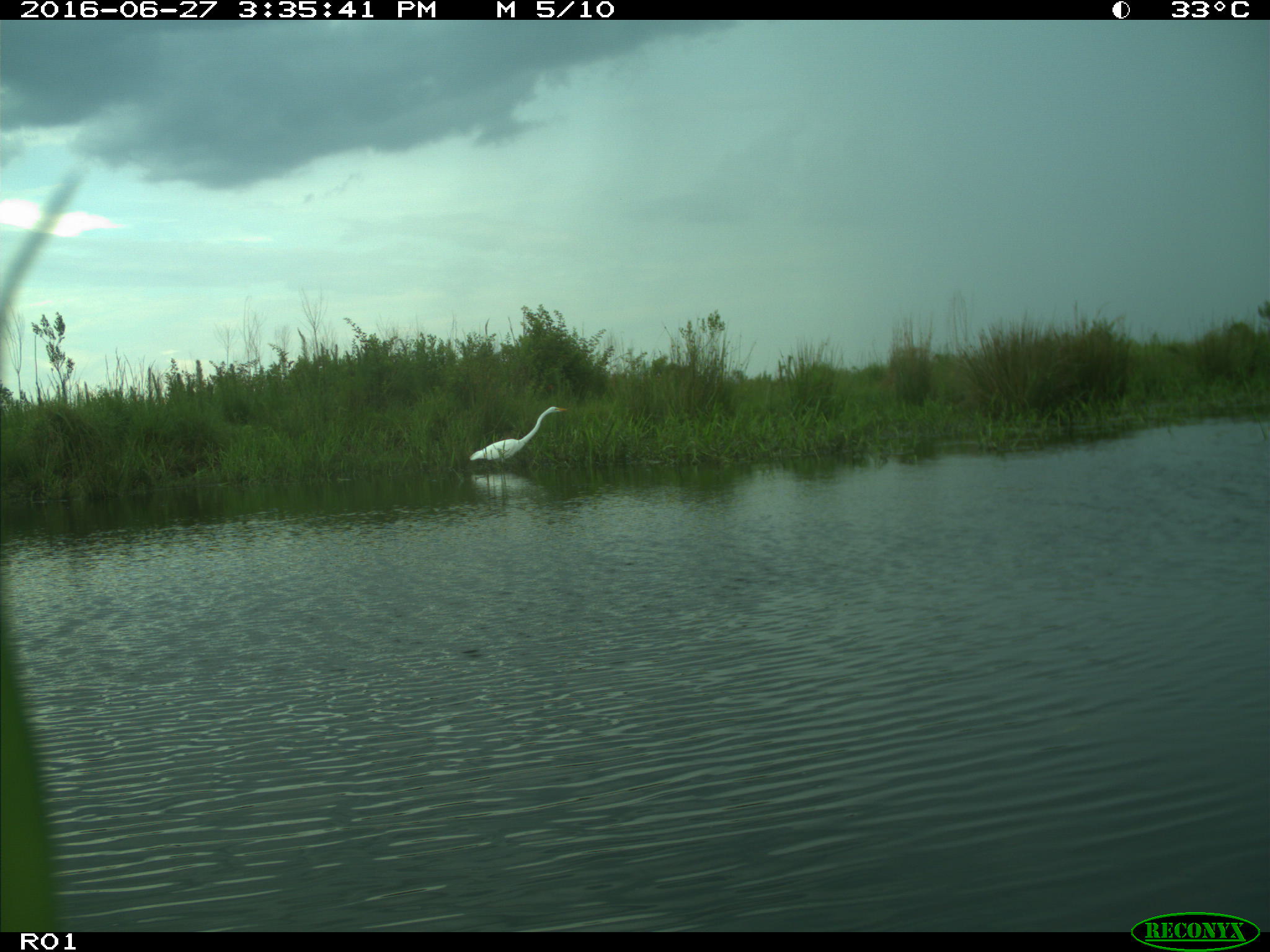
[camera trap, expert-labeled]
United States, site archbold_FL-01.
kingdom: Animalia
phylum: Chordata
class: Aves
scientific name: Aves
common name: birds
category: unidentified bird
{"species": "unidentified bird (birds) (Aves)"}